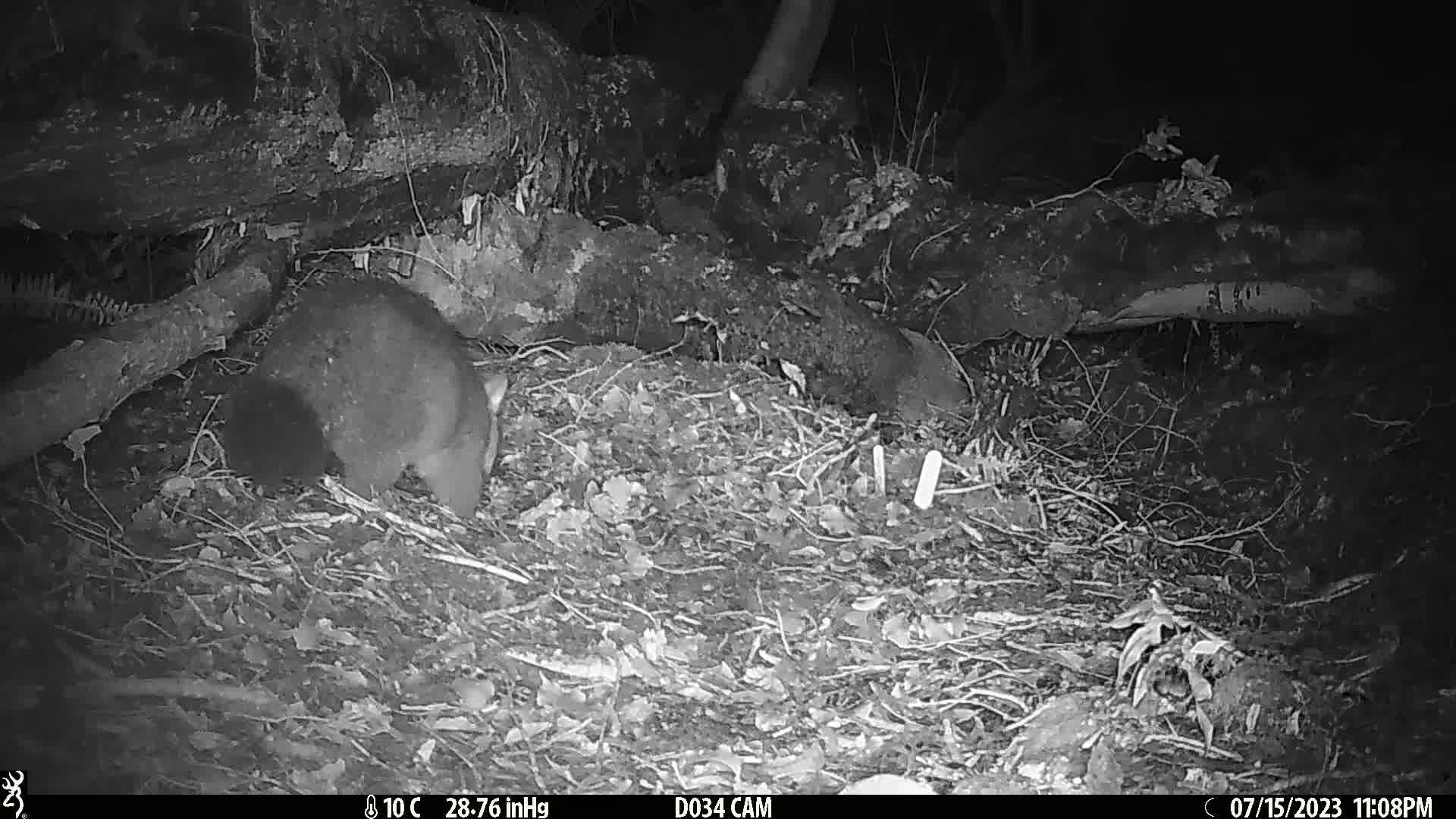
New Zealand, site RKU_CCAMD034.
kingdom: Animalia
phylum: Chordata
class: Mammalia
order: Diprotodontia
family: Phalangeridae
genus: Trichosurus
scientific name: Trichosurus vulpecula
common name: common brushtail possum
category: possum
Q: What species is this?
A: Possum (common brushtail possum) (Trichosurus vulpecula).